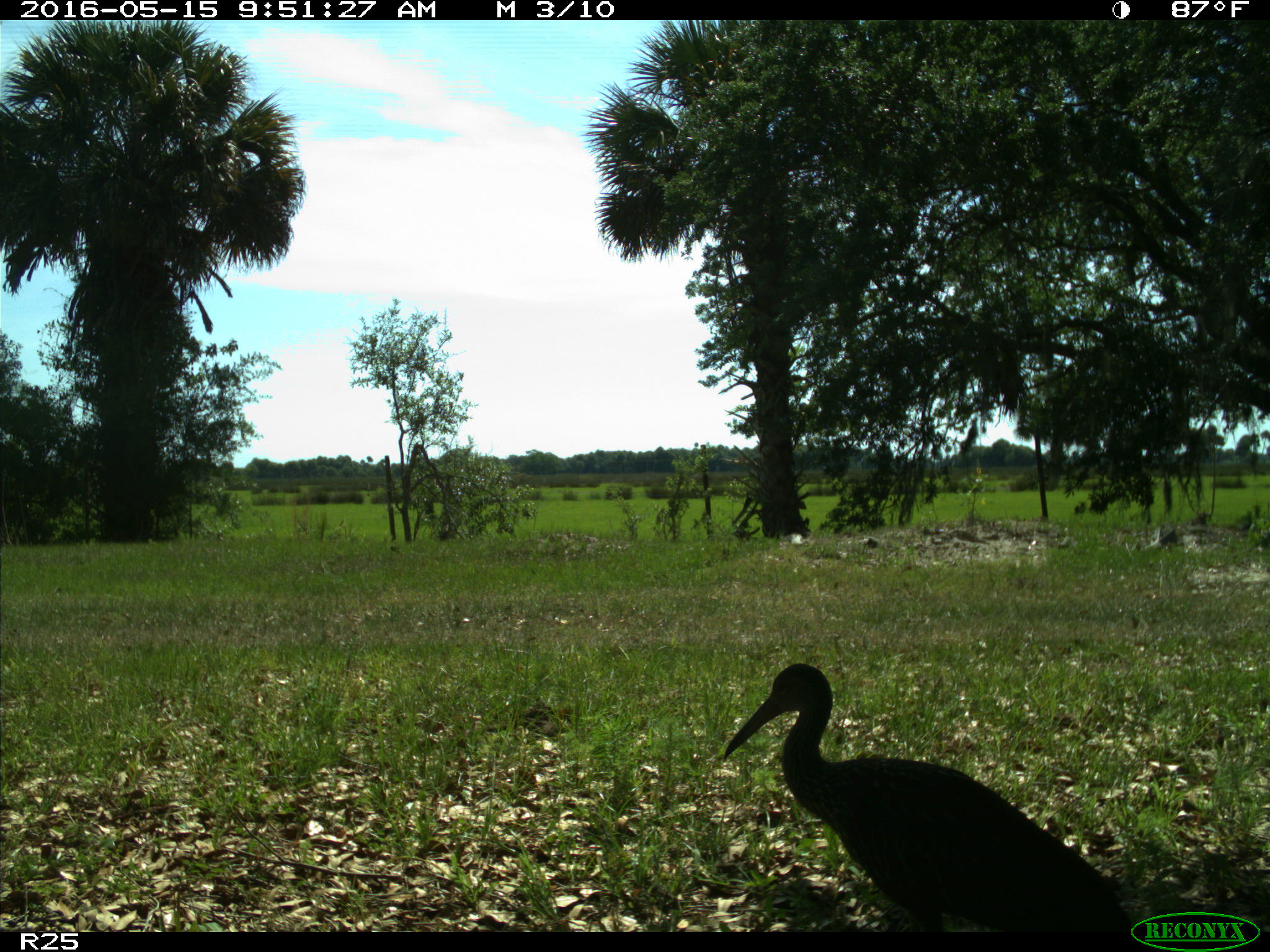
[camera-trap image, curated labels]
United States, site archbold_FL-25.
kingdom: Animalia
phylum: Chordata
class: Aves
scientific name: Aves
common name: birds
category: unidentified bird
Unidentified bird (birds) (Aves).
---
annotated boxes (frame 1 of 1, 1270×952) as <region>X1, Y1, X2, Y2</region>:
animal: <region>722, 661, 1142, 934</region>